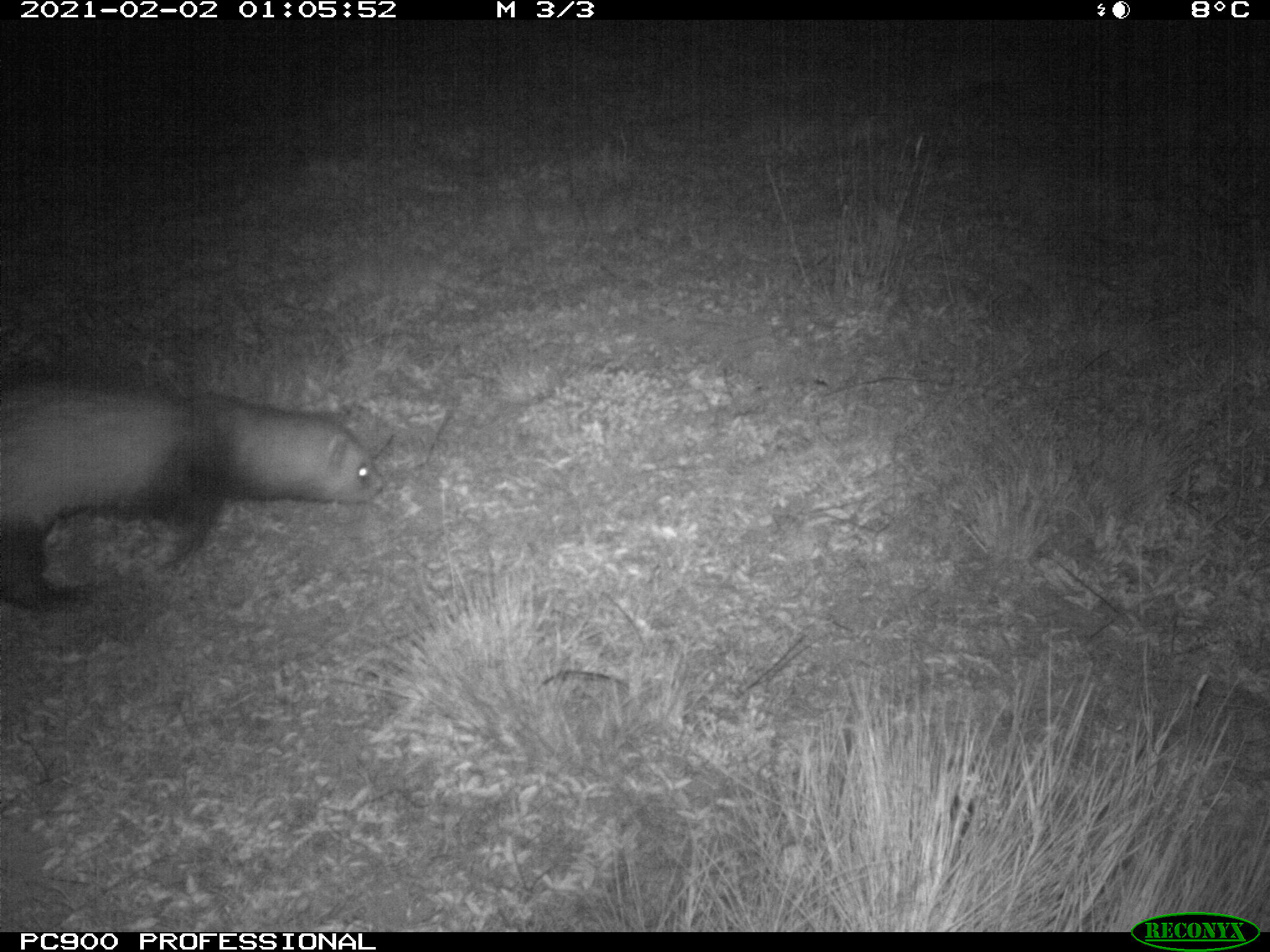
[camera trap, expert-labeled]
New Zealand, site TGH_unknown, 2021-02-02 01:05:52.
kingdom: Animalia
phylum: Chordata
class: Mammalia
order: Carnivora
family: Mustelidae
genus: Mustela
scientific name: Mustela furo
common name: ferret